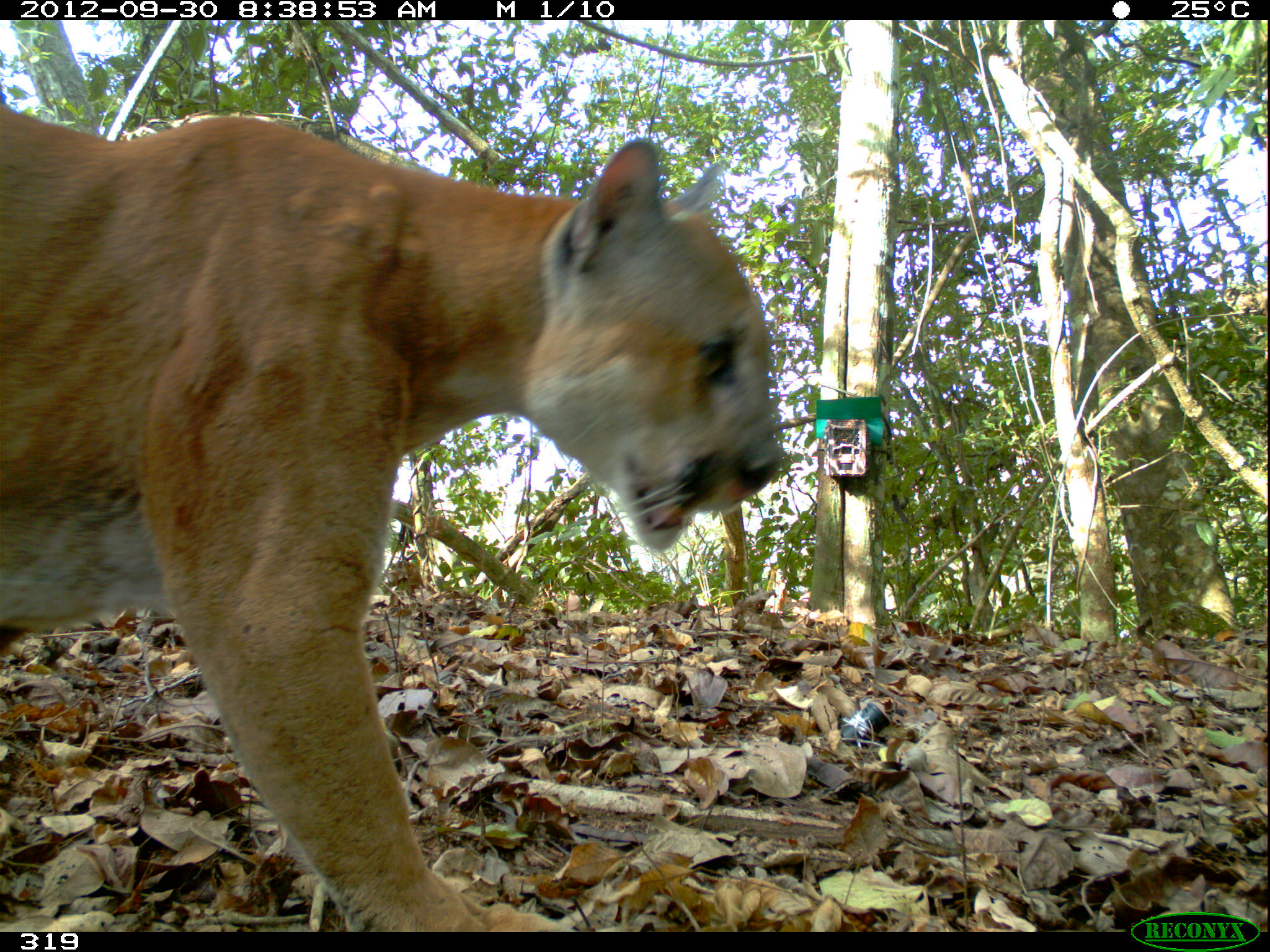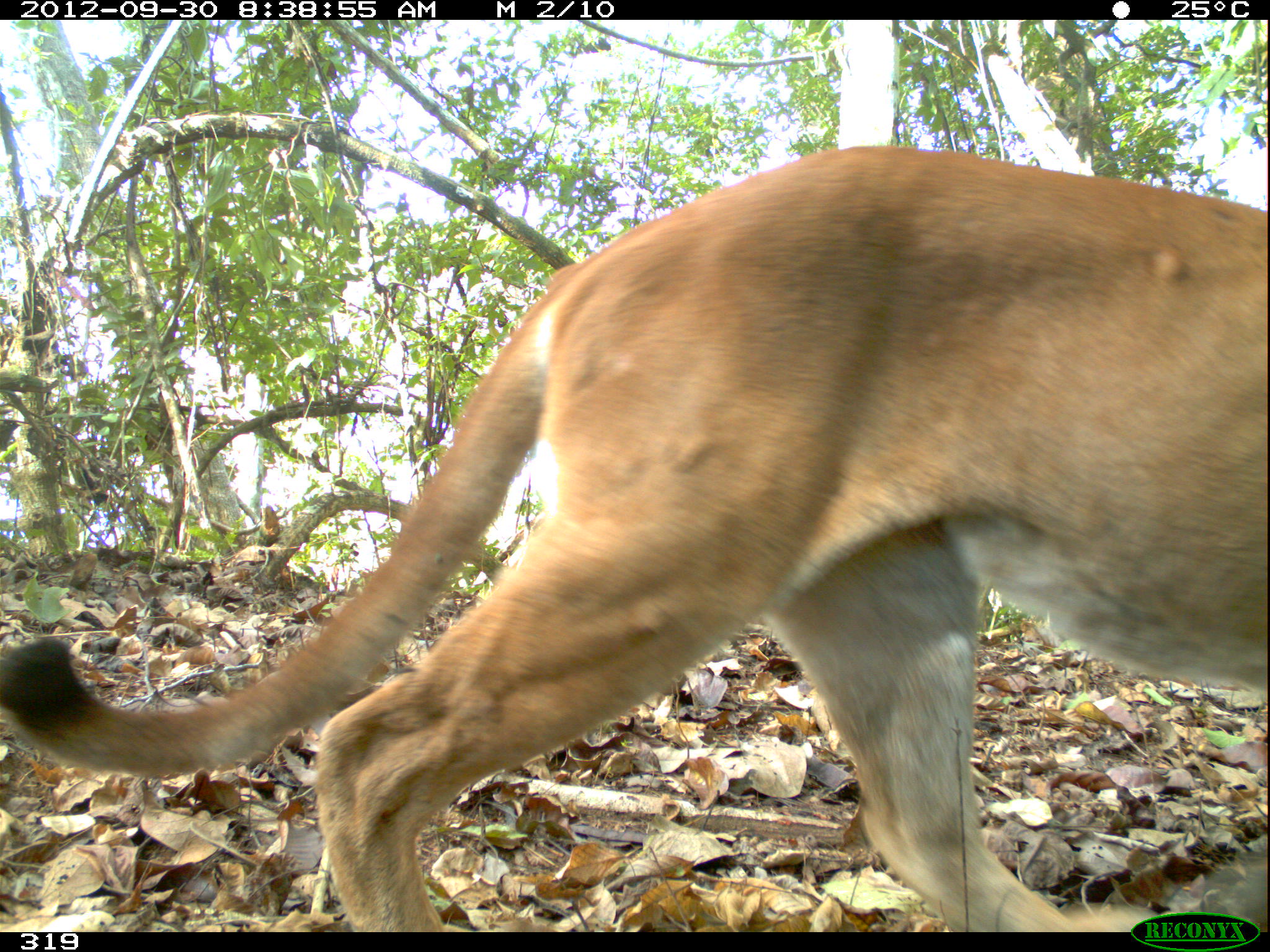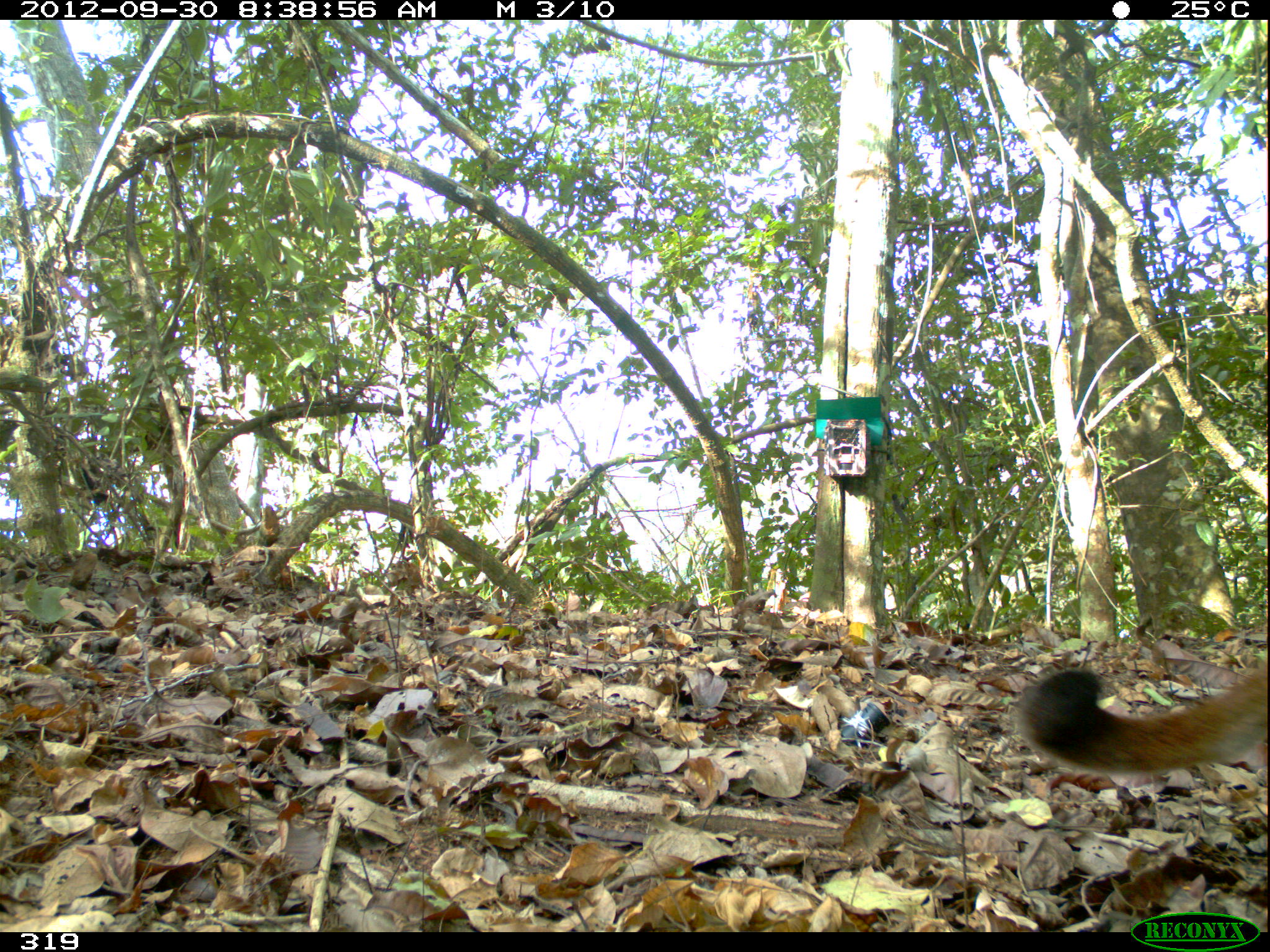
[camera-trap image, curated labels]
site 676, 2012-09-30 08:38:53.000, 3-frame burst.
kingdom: Animalia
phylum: Chordata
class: Mammalia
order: Carnivora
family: Felidae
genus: Puma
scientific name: Puma concolor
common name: mountain lion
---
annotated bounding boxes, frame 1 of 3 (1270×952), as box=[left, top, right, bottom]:
puma concolor: box=[0, 104, 781, 932]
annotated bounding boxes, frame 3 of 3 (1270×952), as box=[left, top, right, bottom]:
puma concolor: box=[1018, 666, 1267, 774]